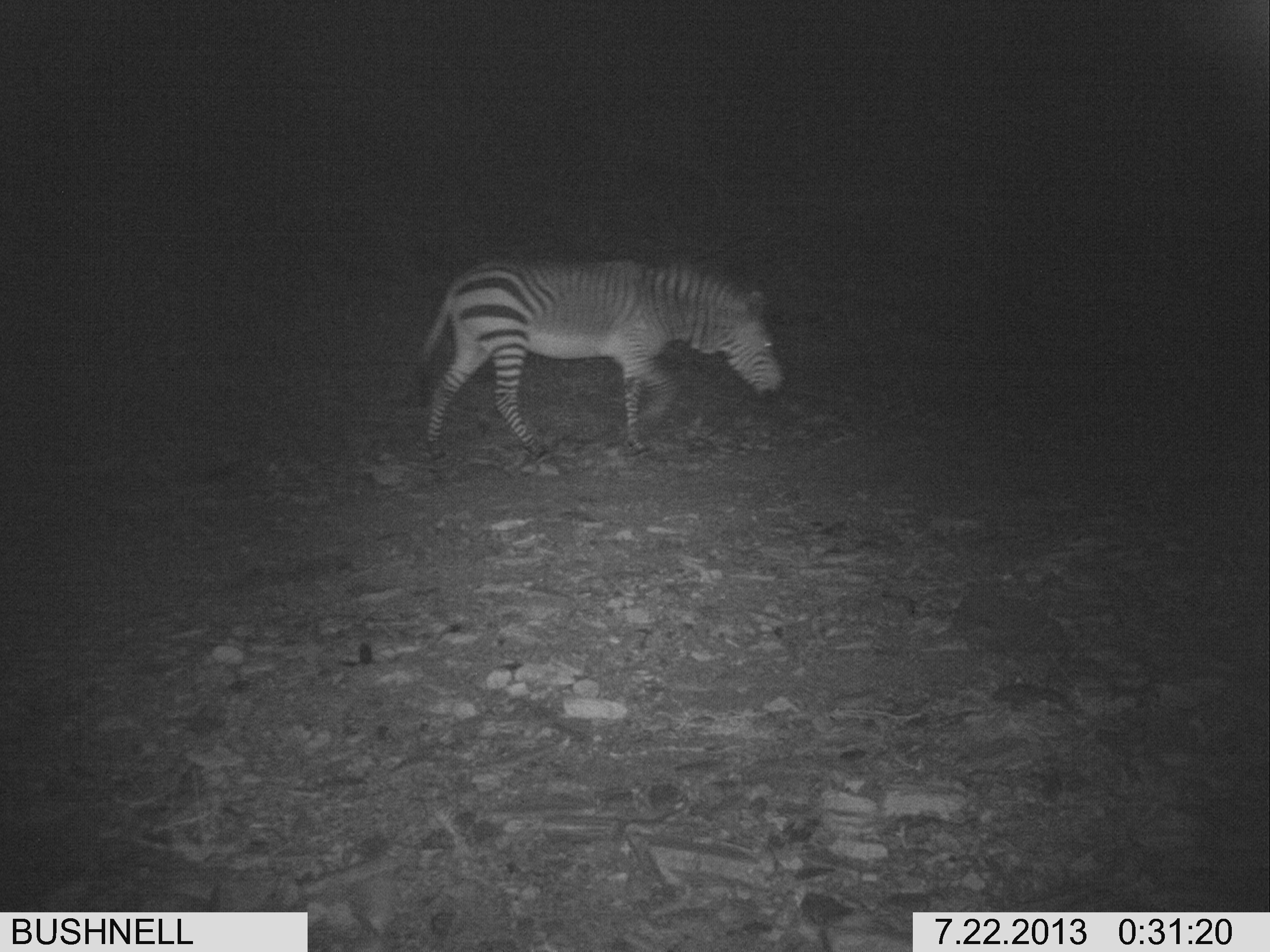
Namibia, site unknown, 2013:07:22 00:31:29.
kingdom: Animalia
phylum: Chordata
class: Mammalia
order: Perissodactyla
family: Equidae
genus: Equus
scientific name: Equus zebra hartmannae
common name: hartmann's mountain zebra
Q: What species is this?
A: Equus zebra hartmannae (hartmann's mountain zebra).